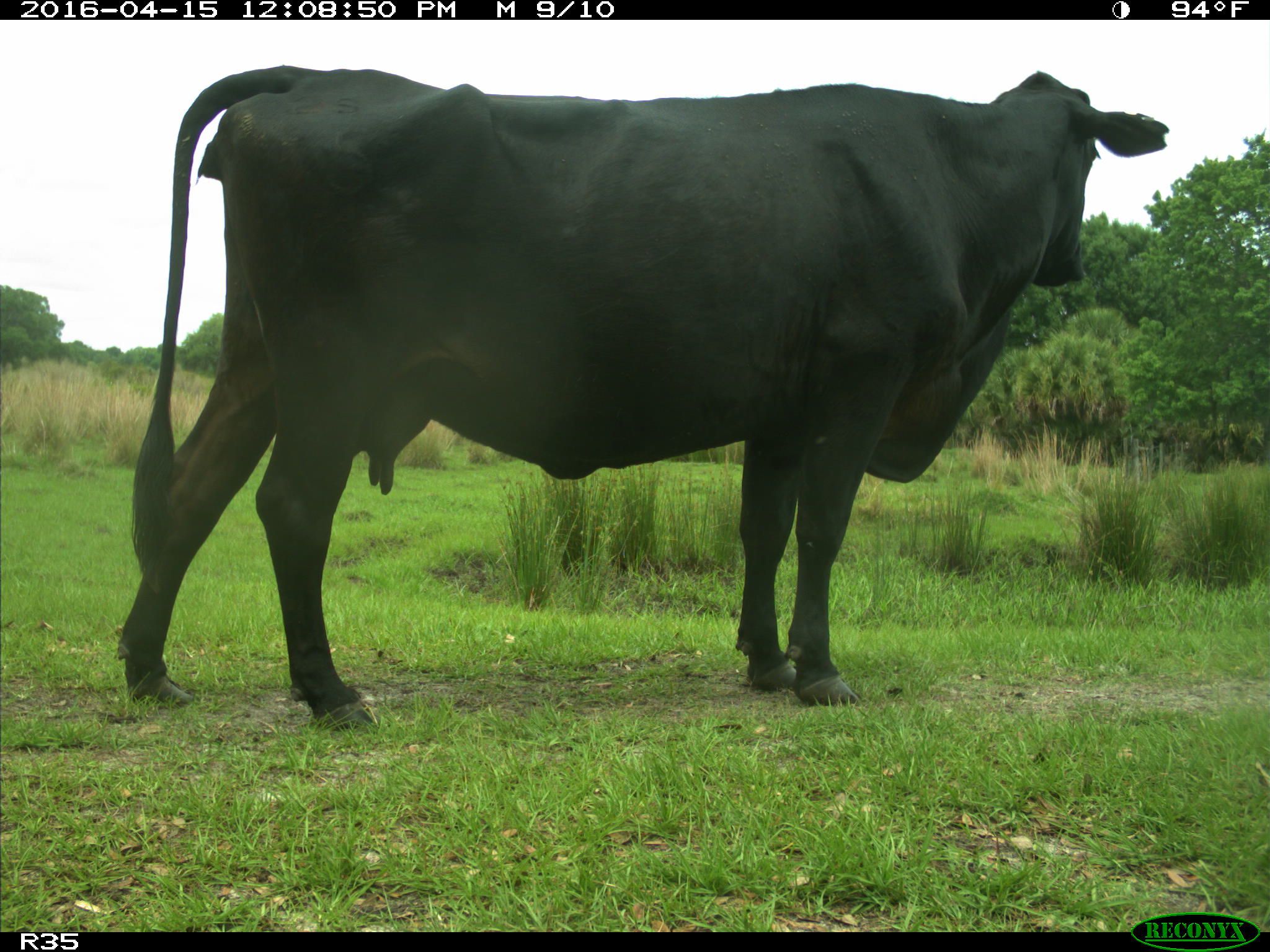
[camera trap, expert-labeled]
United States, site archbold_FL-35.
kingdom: Animalia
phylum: Chordata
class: Mammalia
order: Artiodactyla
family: Bovidae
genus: Bos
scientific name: Bos taurus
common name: domestic cow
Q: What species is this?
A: Bos taurus (domestic cow).